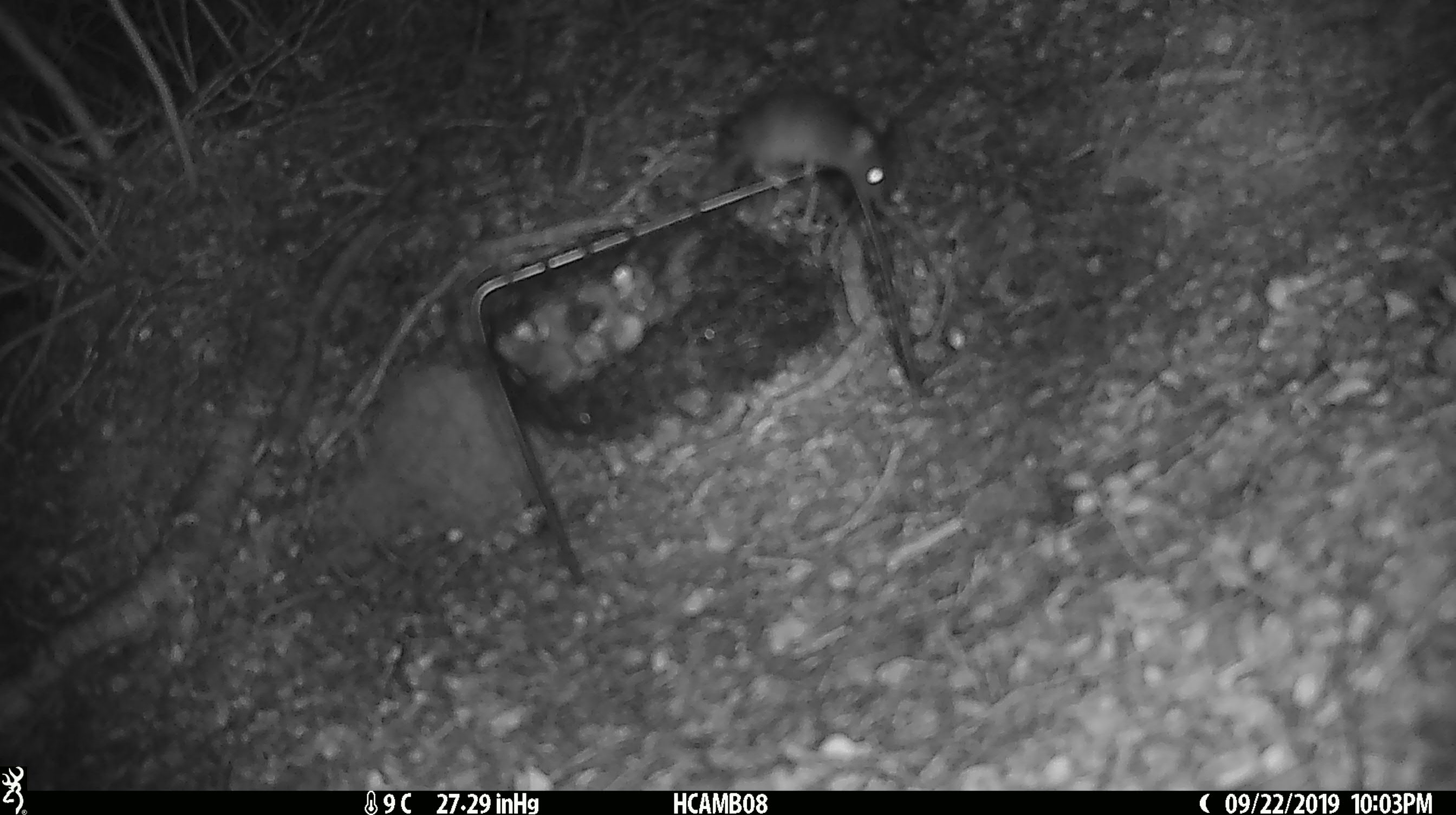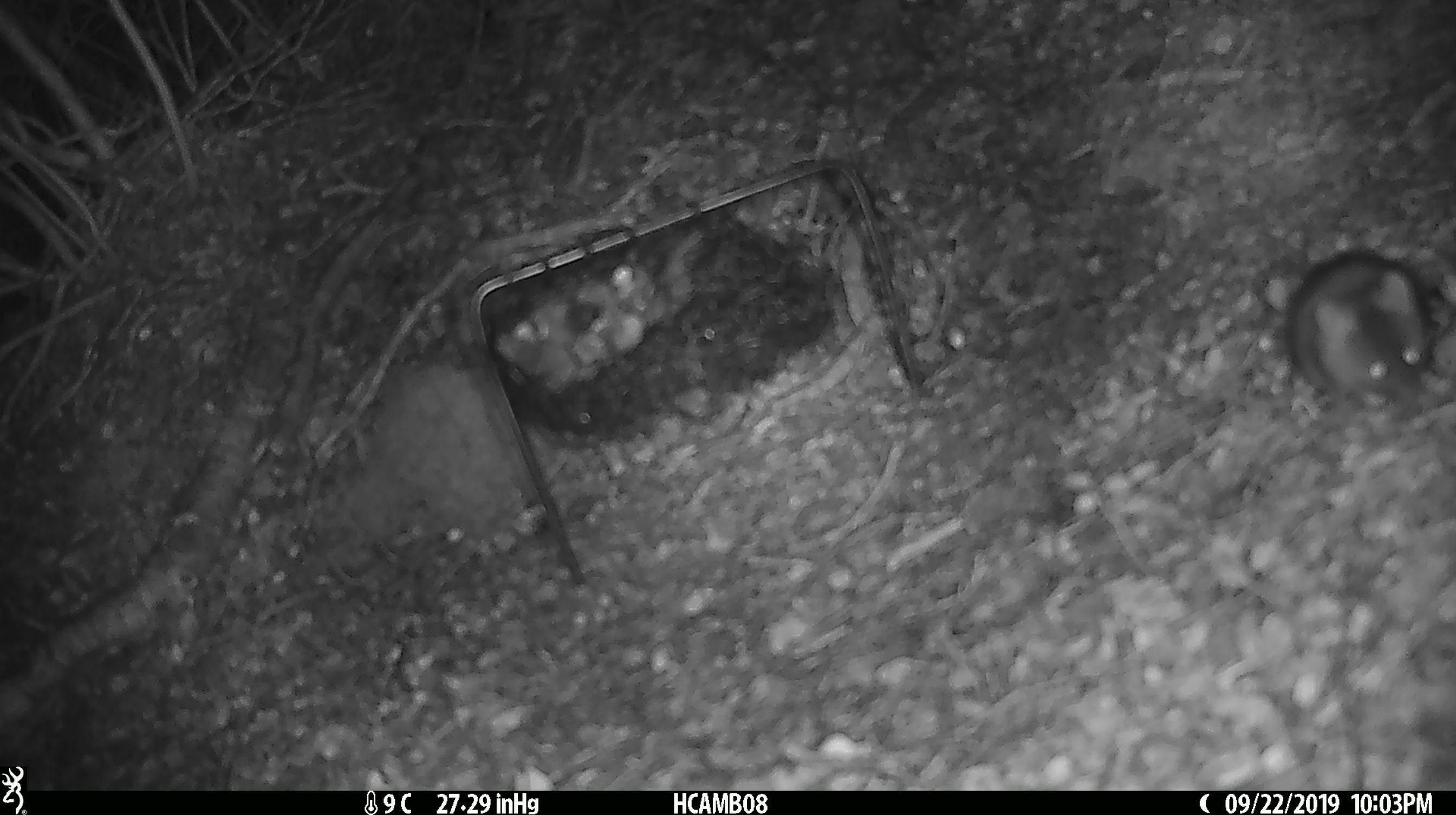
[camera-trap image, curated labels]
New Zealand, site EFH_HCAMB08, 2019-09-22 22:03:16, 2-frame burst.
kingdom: Animalia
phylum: Chordata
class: Mammalia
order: Rodentia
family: Muridae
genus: Mus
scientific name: Mus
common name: mouse